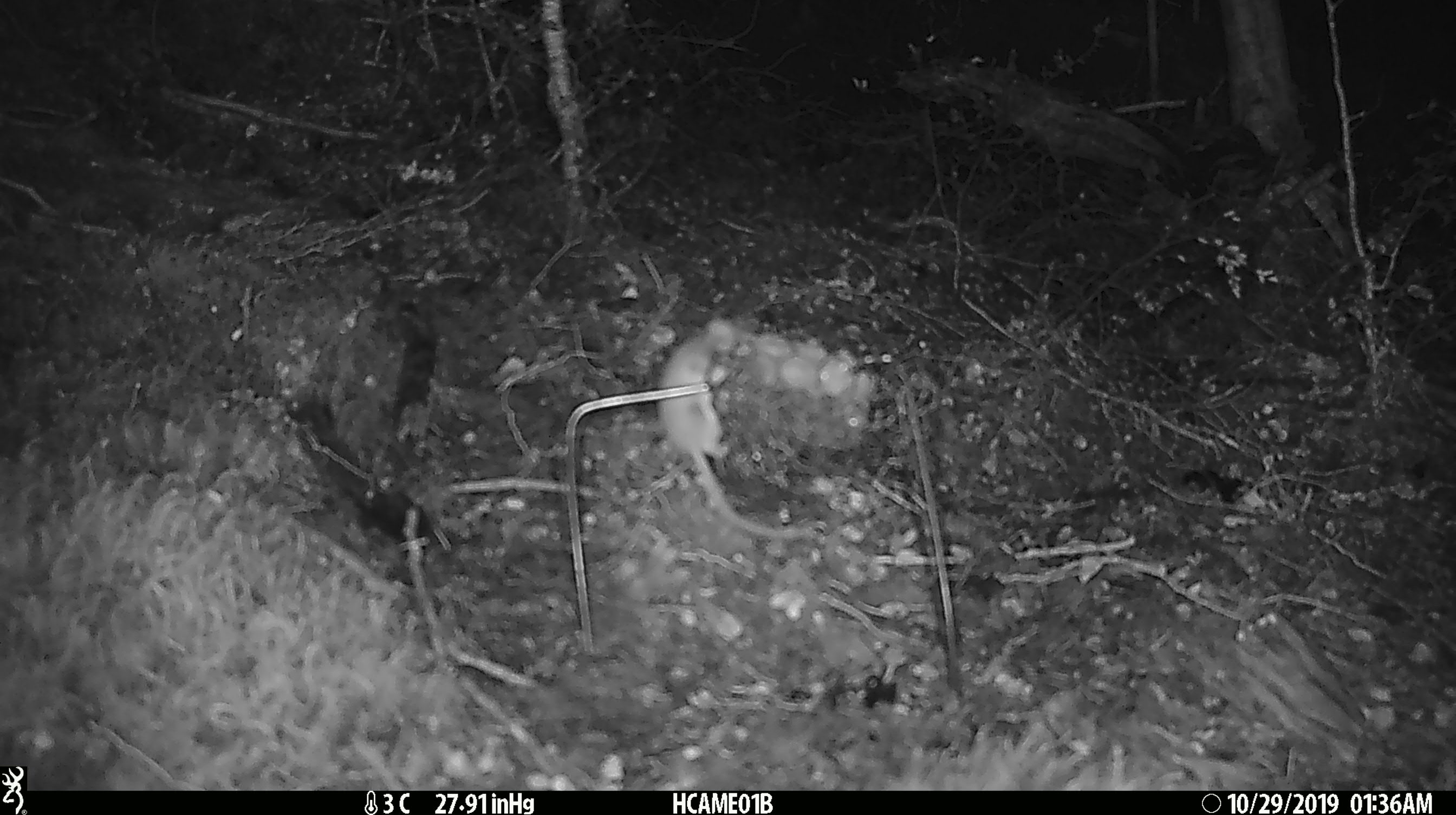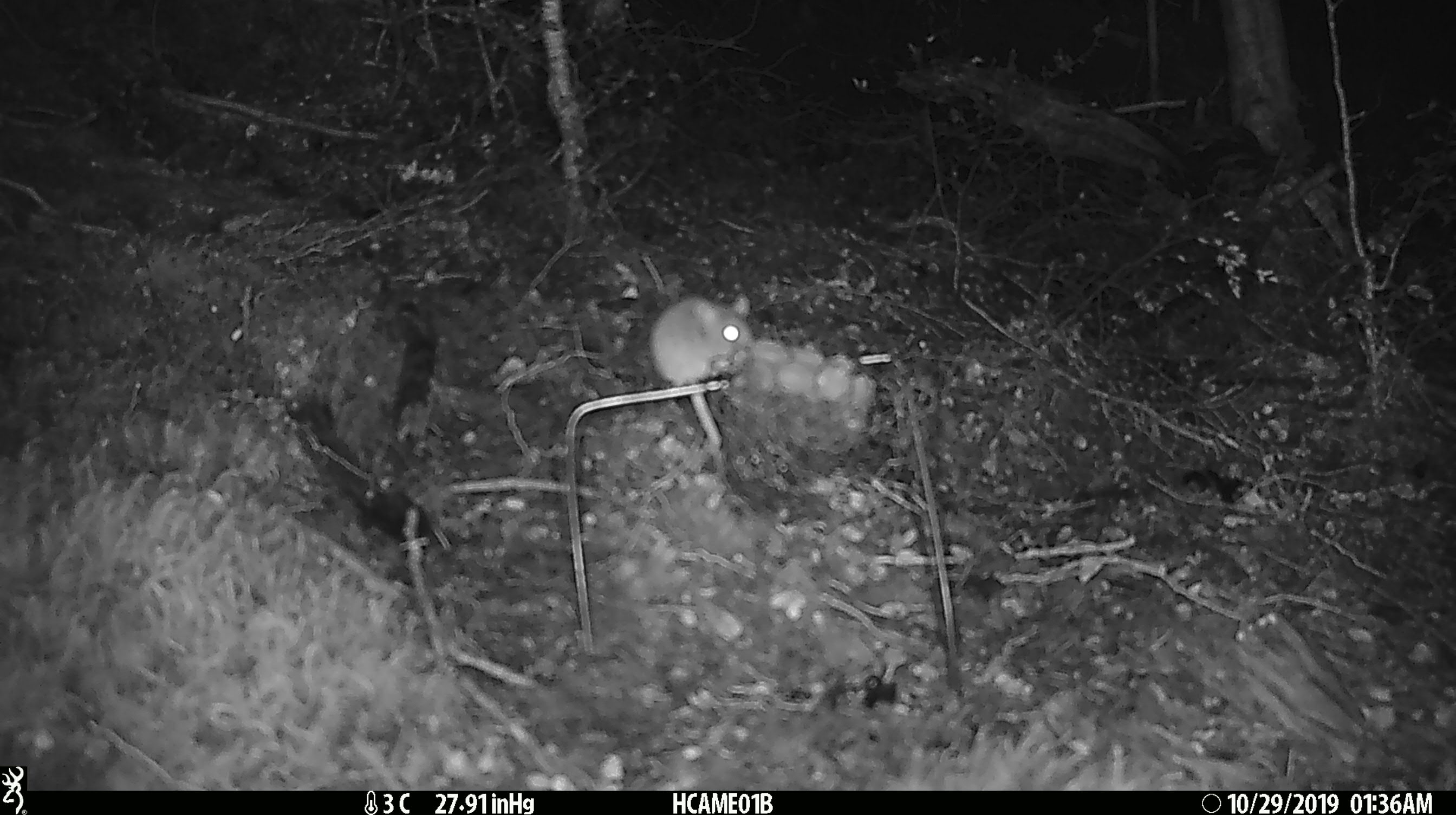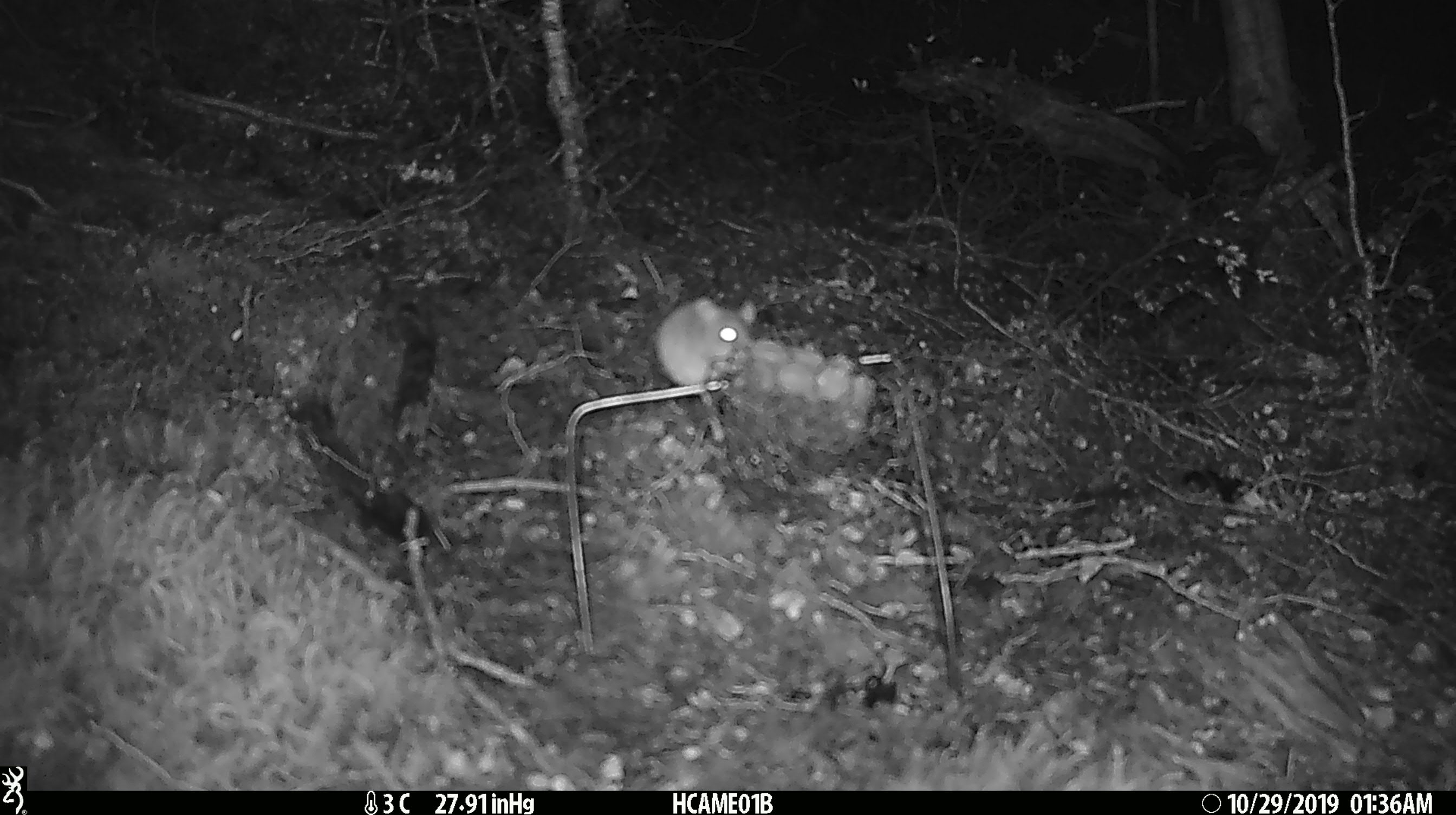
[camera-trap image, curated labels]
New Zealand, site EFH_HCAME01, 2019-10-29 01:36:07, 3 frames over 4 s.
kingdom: Animalia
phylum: Chordata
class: Mammalia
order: Rodentia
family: Muridae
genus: Mus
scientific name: Mus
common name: mouse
Mouse (Mus).